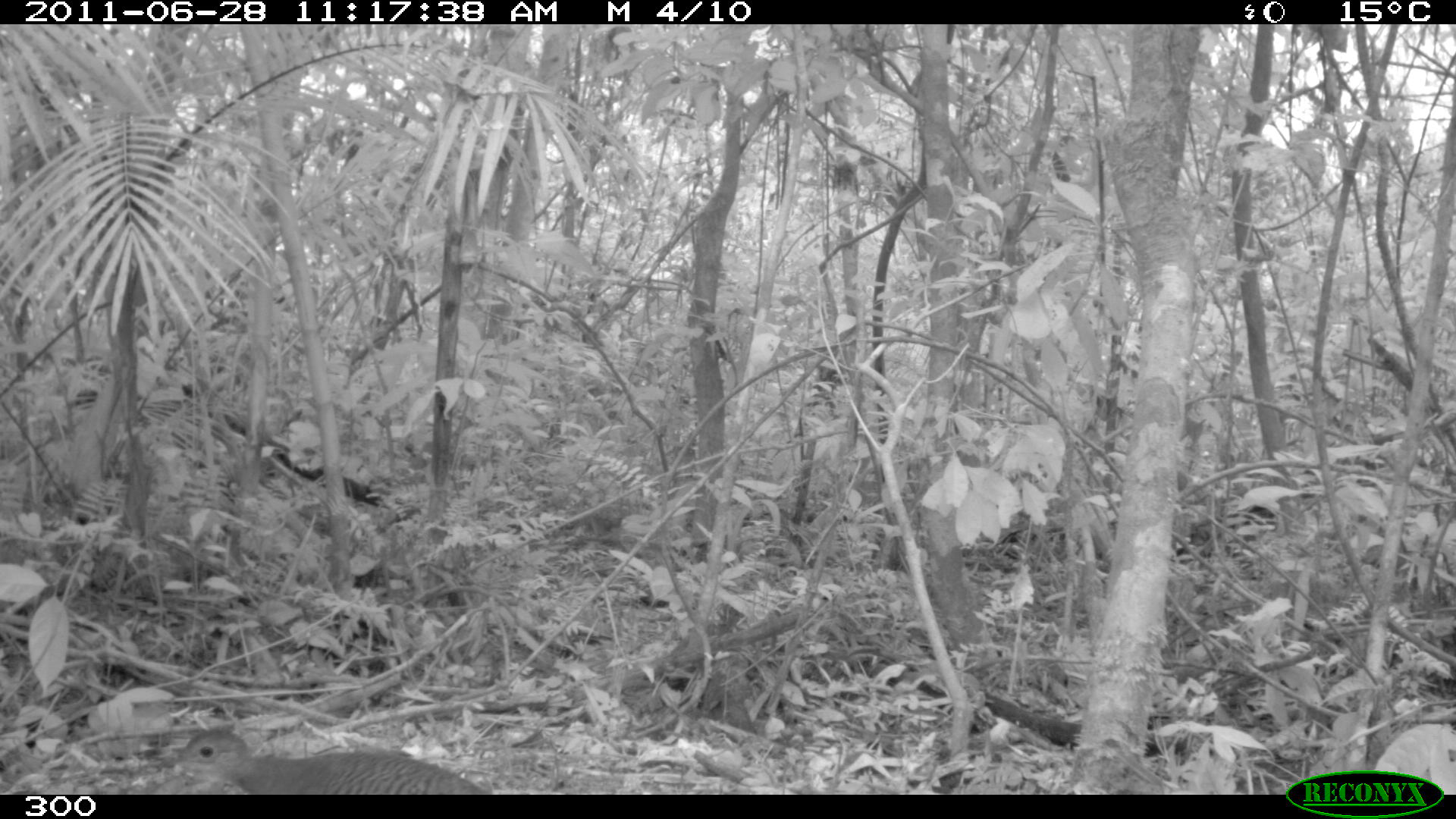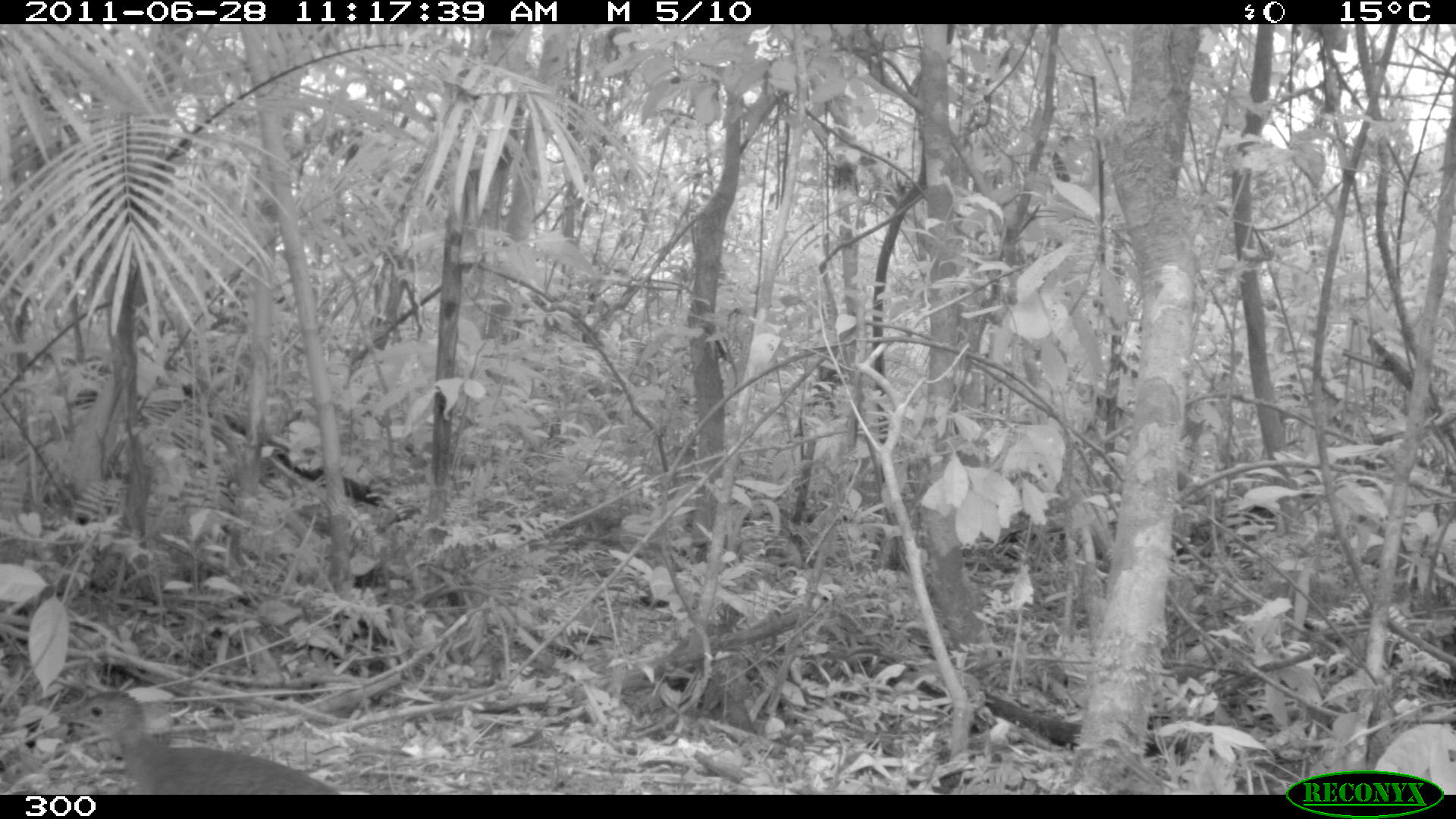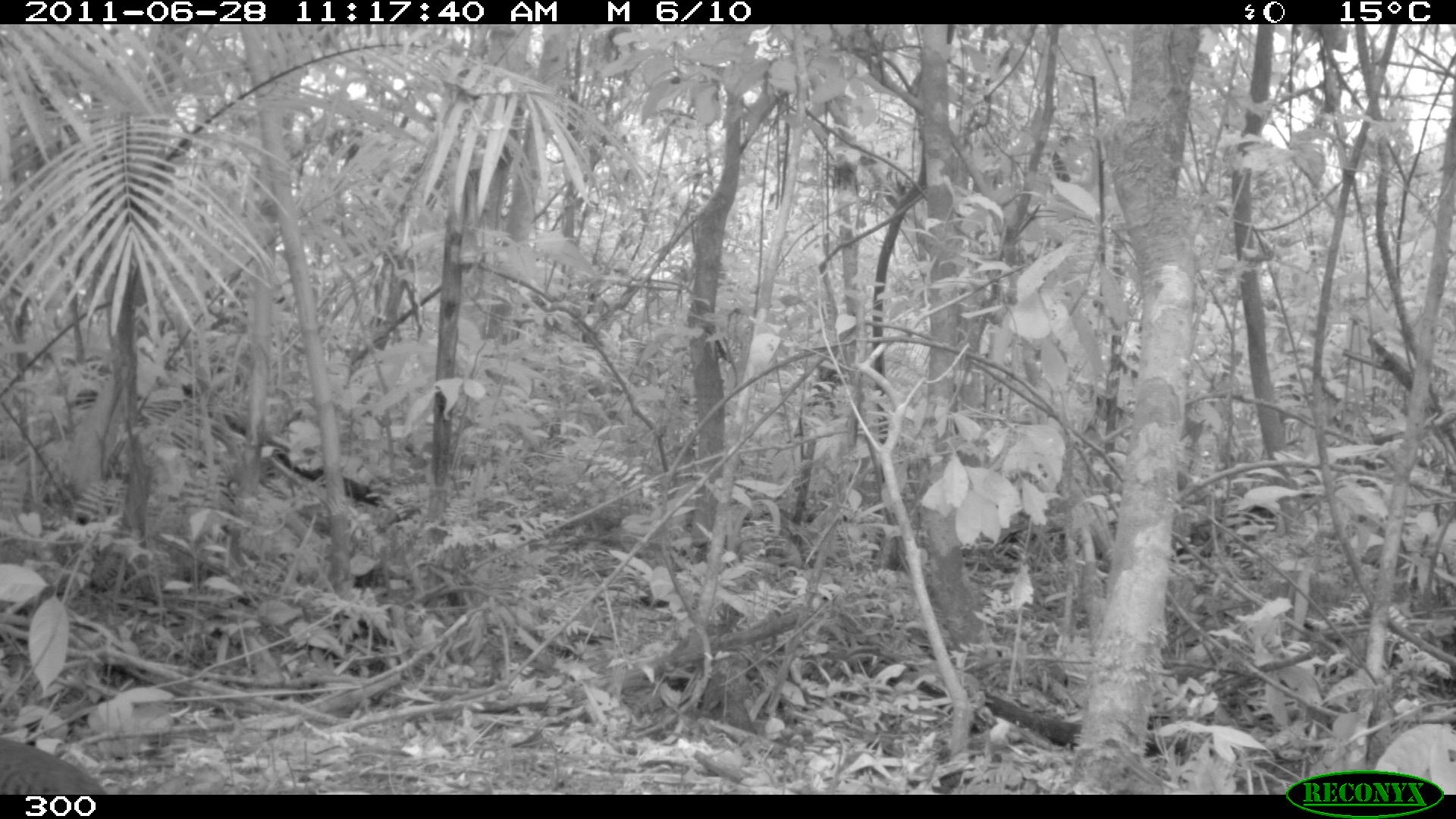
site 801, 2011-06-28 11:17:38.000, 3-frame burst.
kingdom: Animalia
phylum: Chordata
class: Aves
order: Galliformes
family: Phasianidae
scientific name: Phasianidae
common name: quails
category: quail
Quail (quails) (Phasianidae).